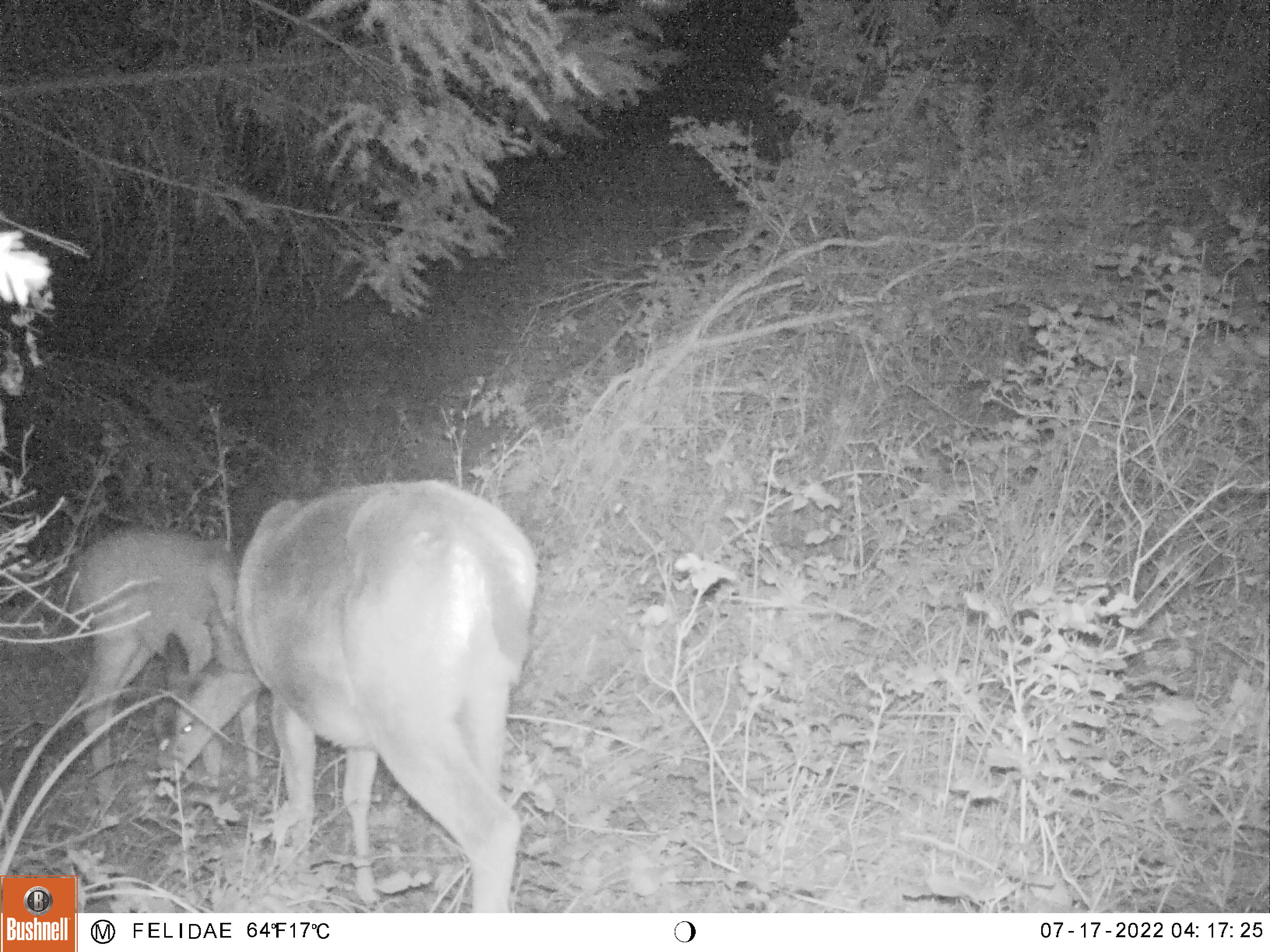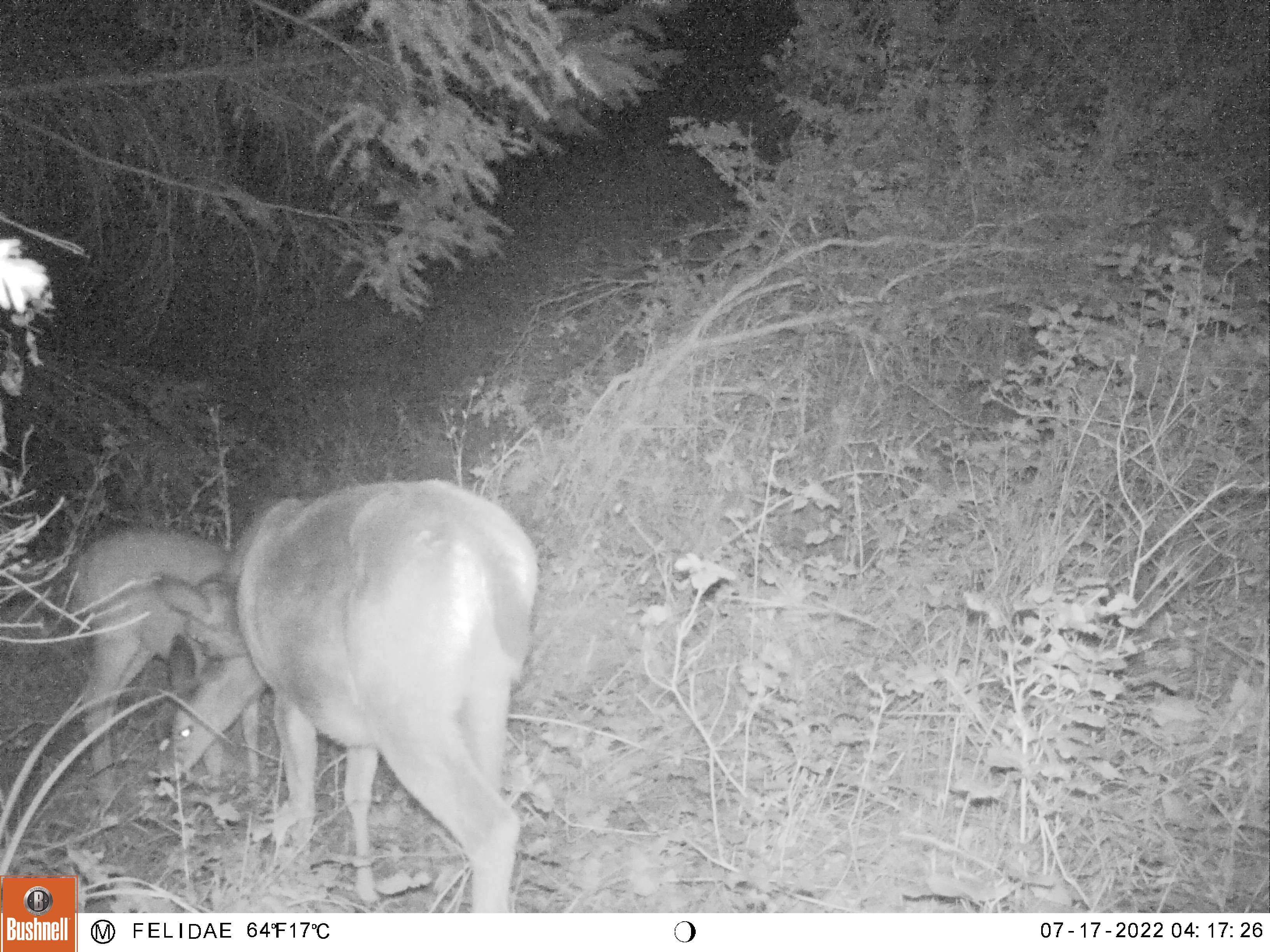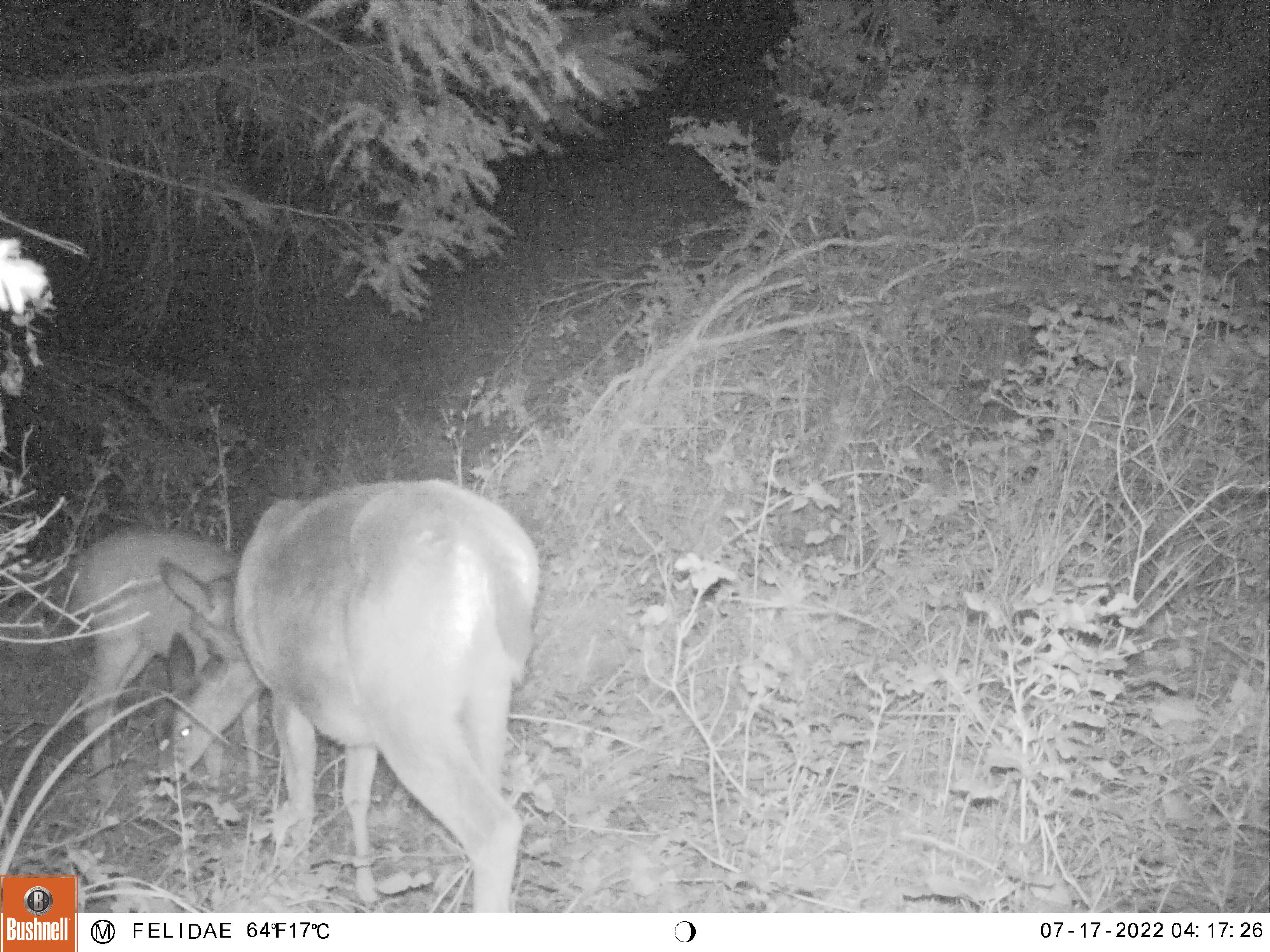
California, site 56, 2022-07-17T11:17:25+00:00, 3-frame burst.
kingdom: Animalia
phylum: Chordata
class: Mammalia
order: Artiodactyla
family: Cervidae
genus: Odocoileus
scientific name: Odocoileus hemionus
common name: mule deer